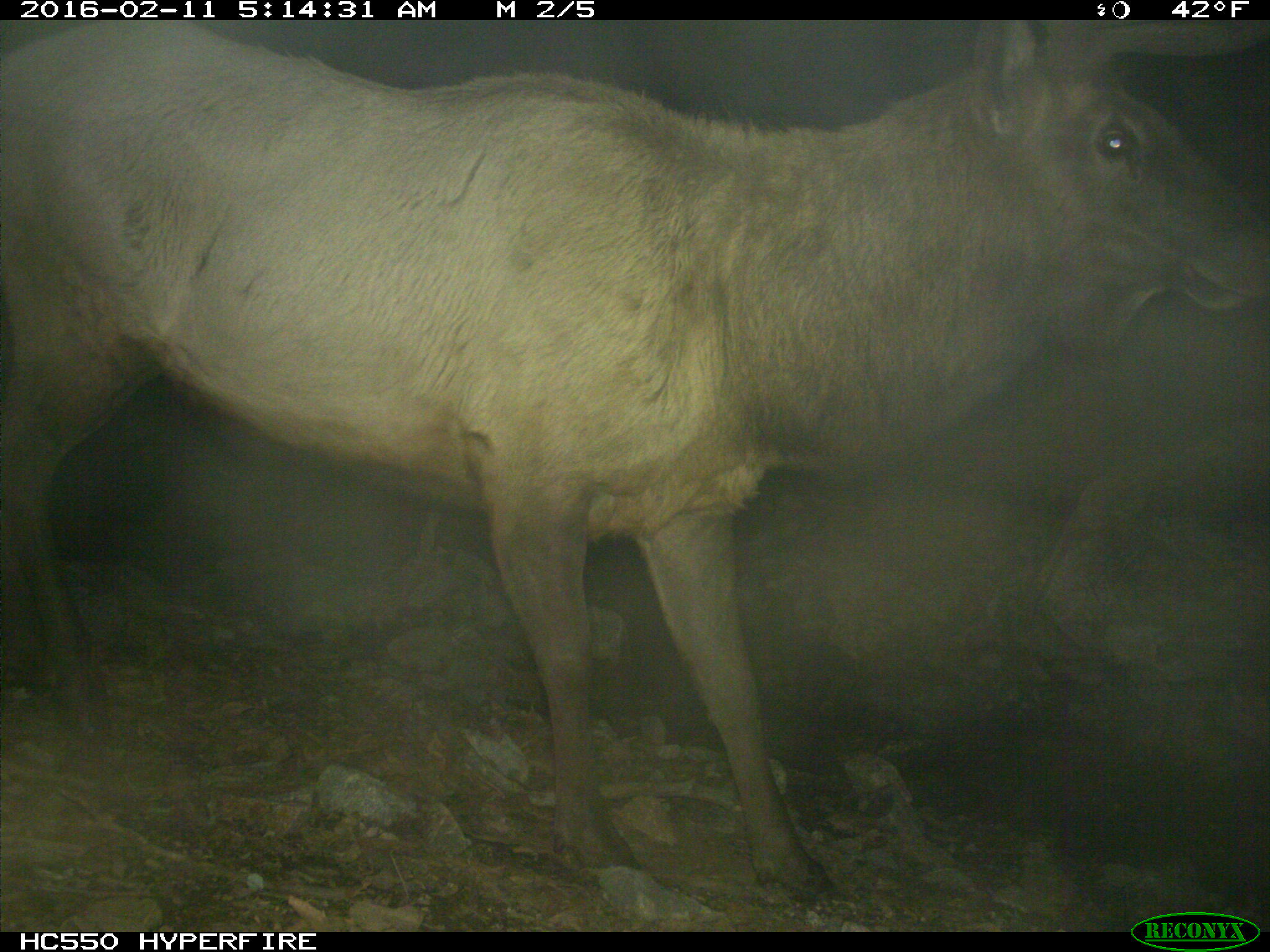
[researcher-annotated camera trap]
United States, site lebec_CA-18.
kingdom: Animalia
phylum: Chordata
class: Mammalia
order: Artiodactyla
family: Cervidae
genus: Cervus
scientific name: Cervus canadensis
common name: elk